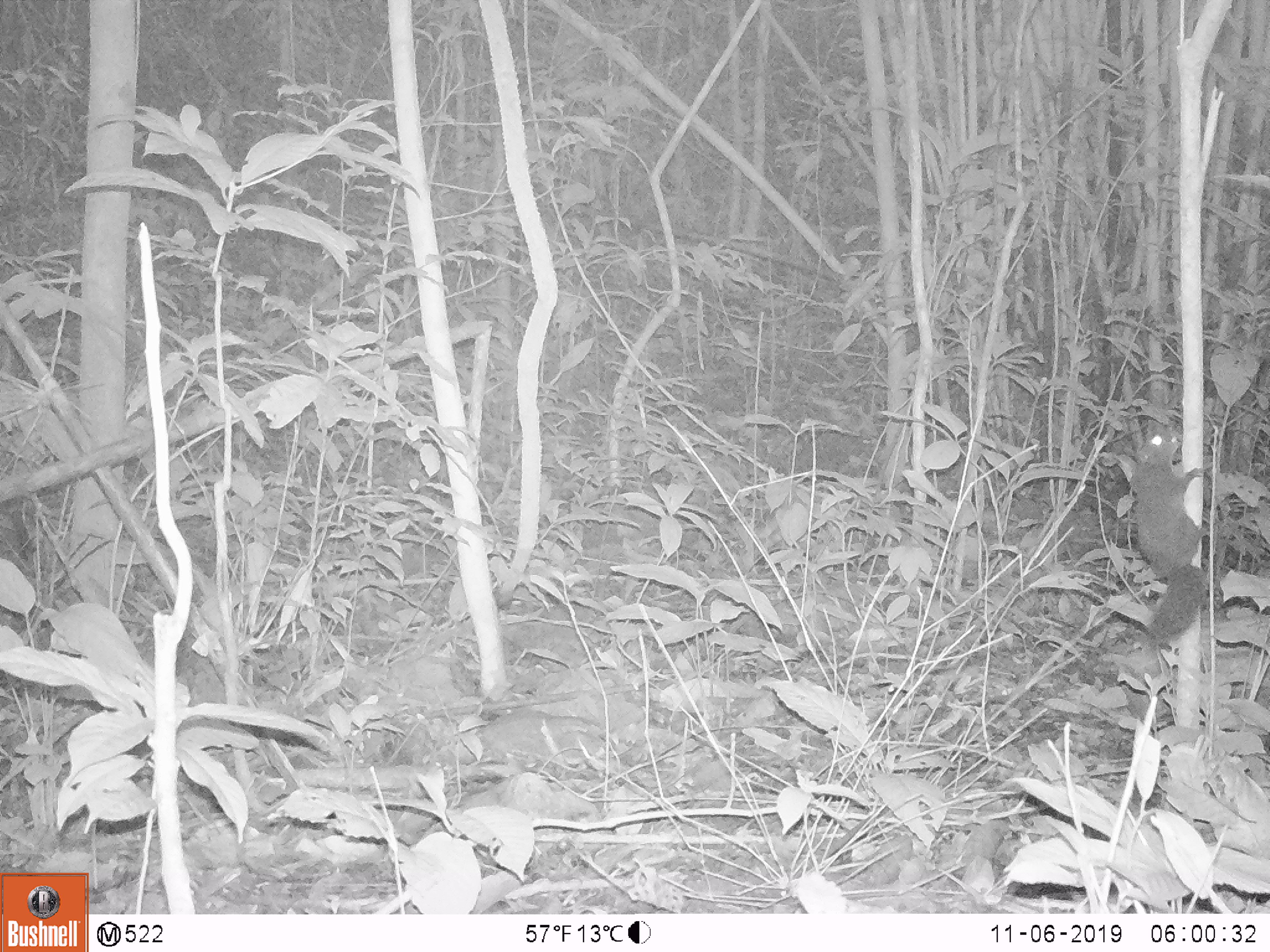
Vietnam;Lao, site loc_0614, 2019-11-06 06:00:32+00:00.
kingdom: Animalia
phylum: Chordata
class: Mammalia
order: Rodentia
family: Sciuridae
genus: Callosciurus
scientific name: Callosciurus erythraeus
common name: pallas's squirrel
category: pallass squirrel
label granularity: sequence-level